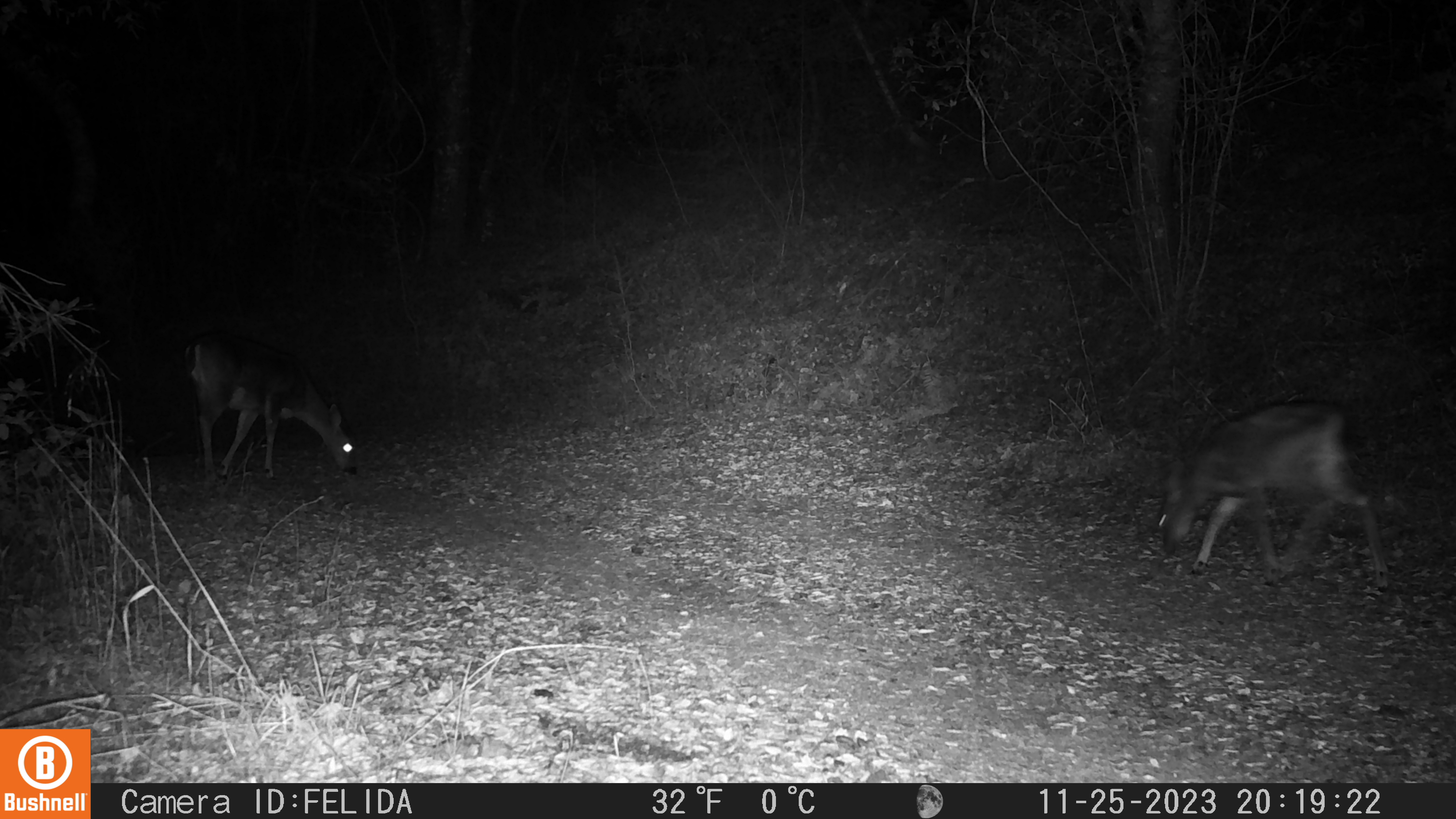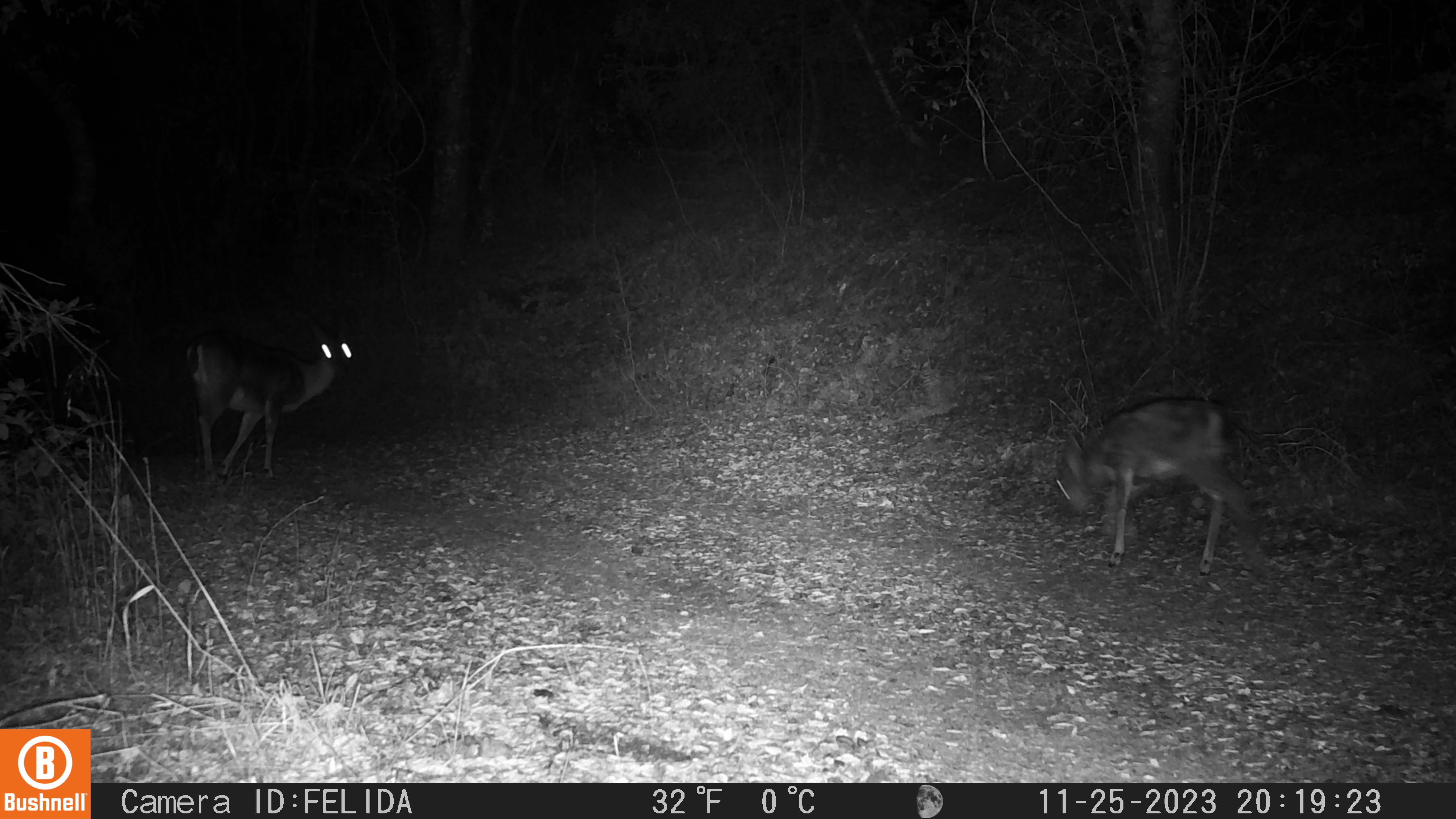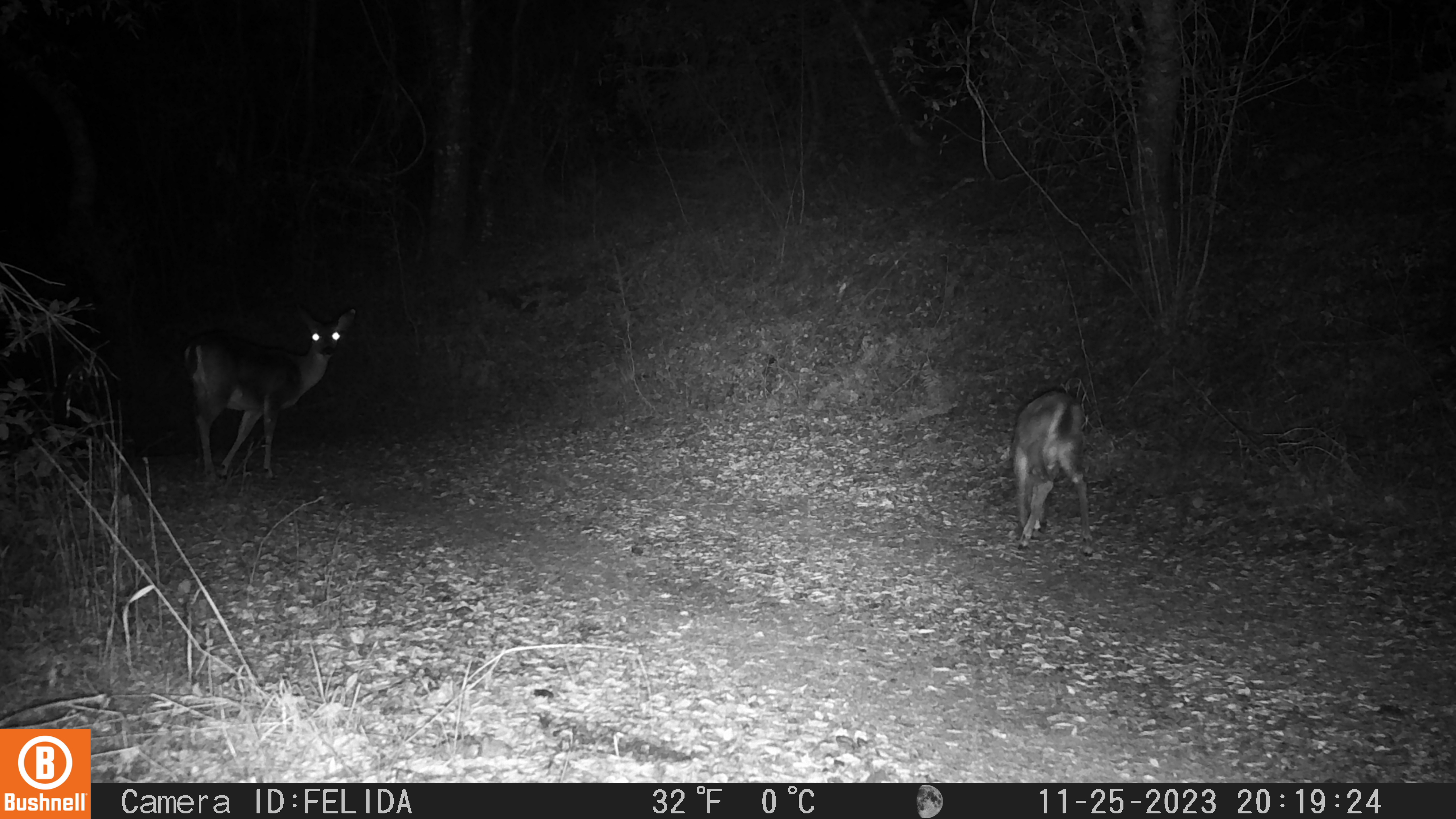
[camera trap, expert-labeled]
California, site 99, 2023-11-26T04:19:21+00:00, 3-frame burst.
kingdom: Animalia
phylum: Chordata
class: Mammalia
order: Artiodactyla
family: Cervidae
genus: Odocoileus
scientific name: Odocoileus hemionus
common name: mule deer